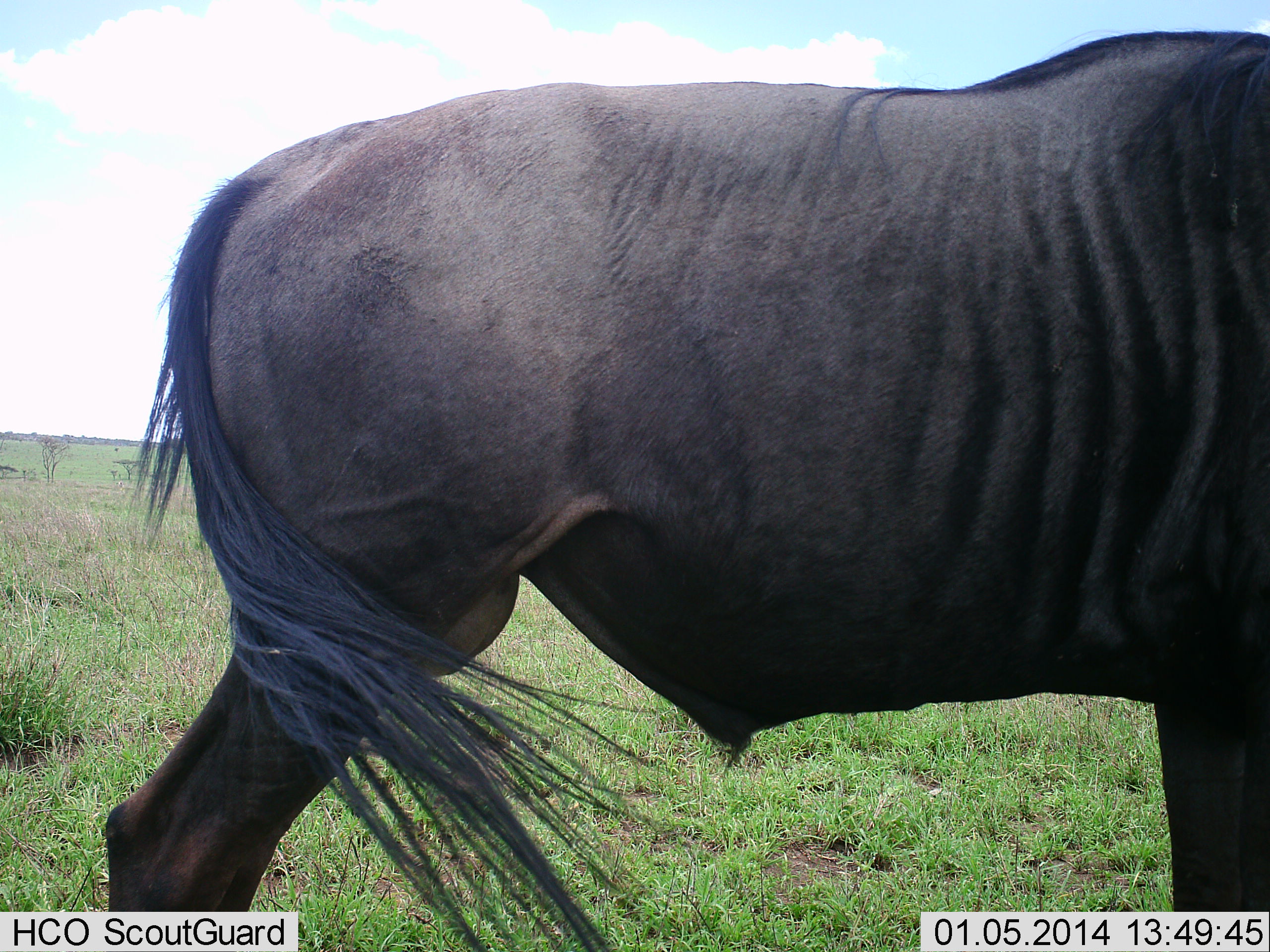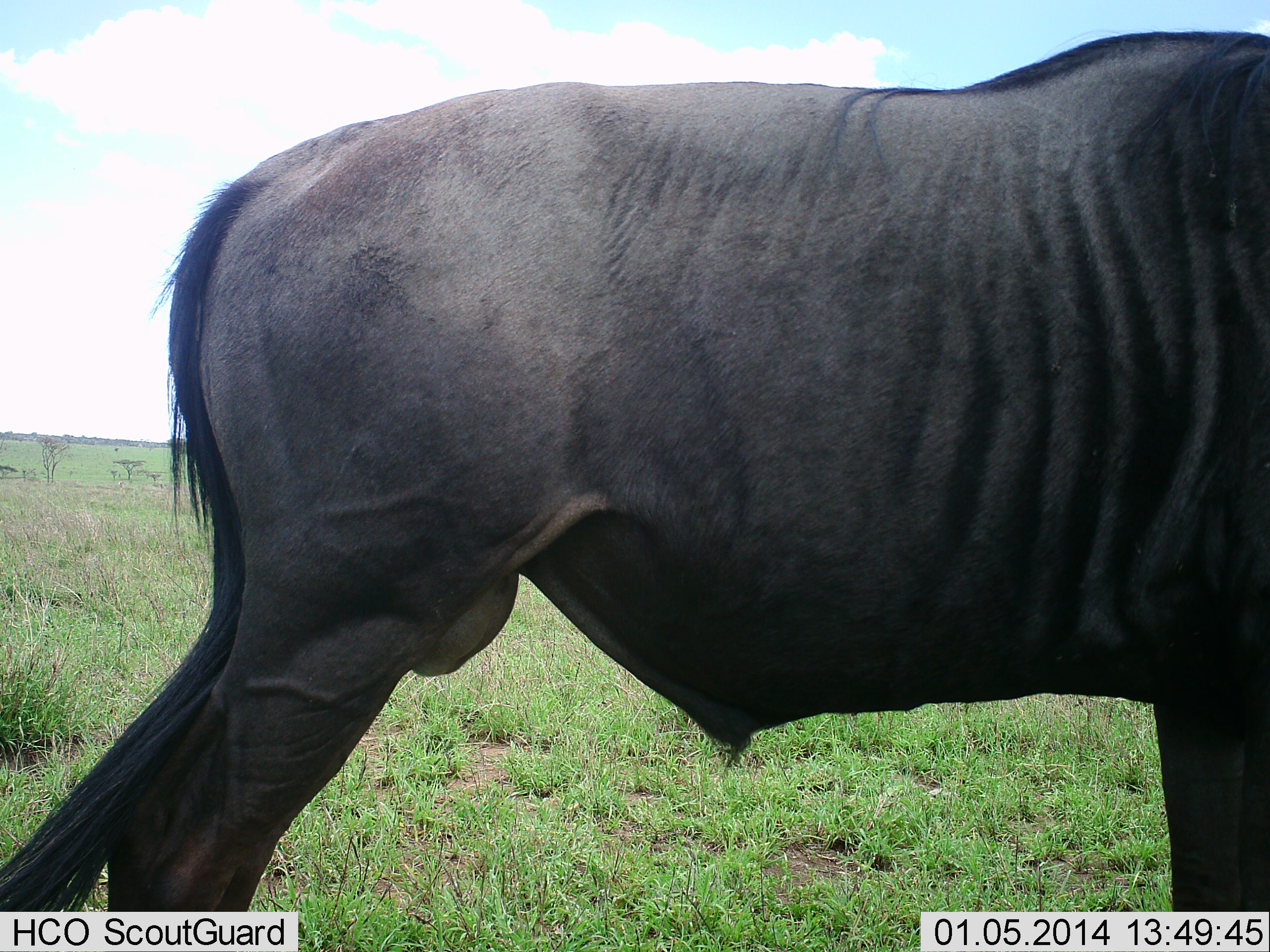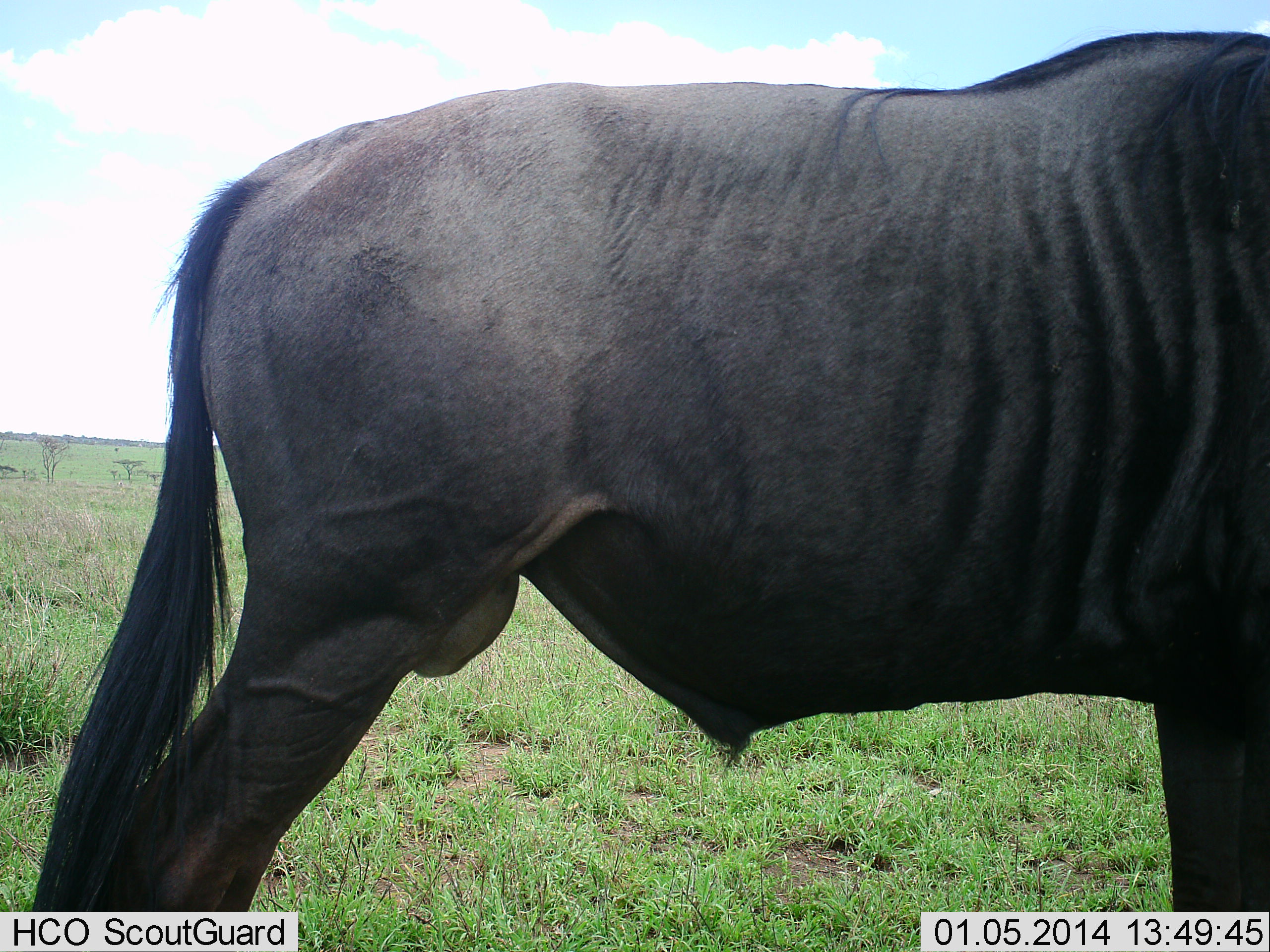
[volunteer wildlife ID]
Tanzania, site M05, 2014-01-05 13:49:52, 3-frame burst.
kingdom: Animalia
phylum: Chordata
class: Mammalia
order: Artiodactyla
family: Bovidae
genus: Connochaetes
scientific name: Connochaetes taurinus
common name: blue wildebeest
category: wildebeest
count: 1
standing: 100%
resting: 0%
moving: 0%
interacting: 0%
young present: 0%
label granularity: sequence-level